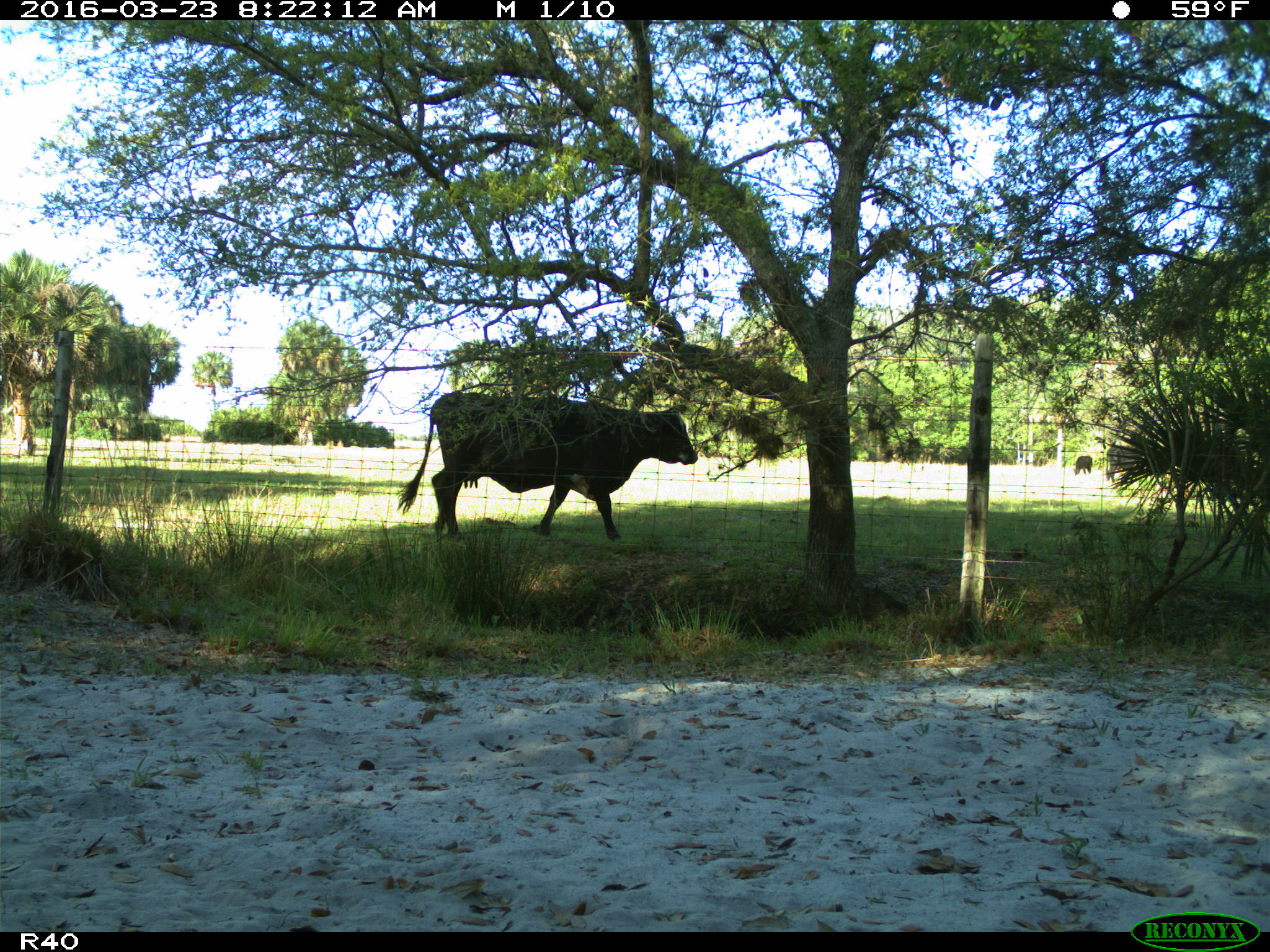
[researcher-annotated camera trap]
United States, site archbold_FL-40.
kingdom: Animalia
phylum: Chordata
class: Mammalia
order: Artiodactyla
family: Bovidae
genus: Bos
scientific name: Bos taurus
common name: domestic cow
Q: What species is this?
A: Bos taurus (domestic cow).